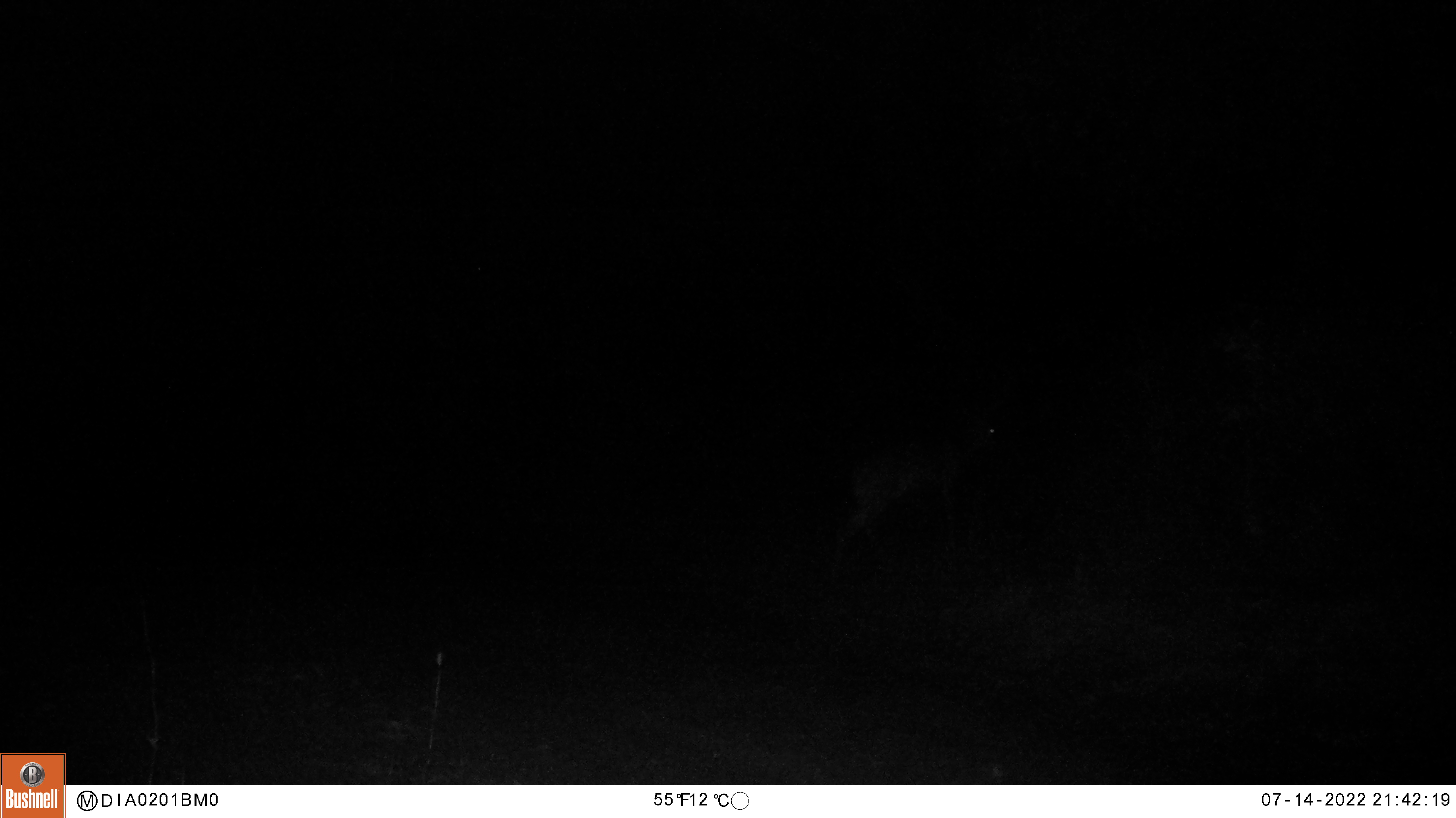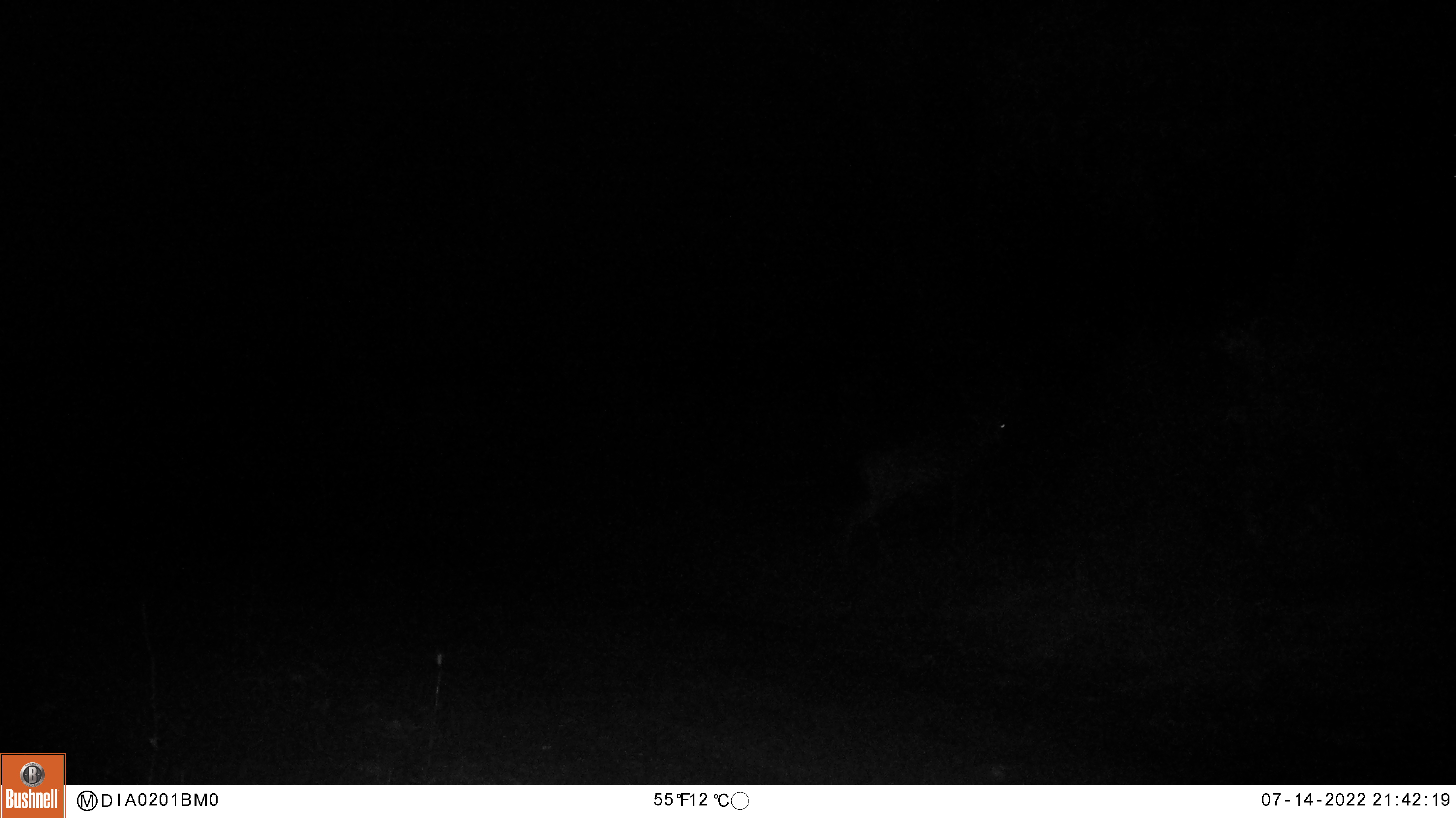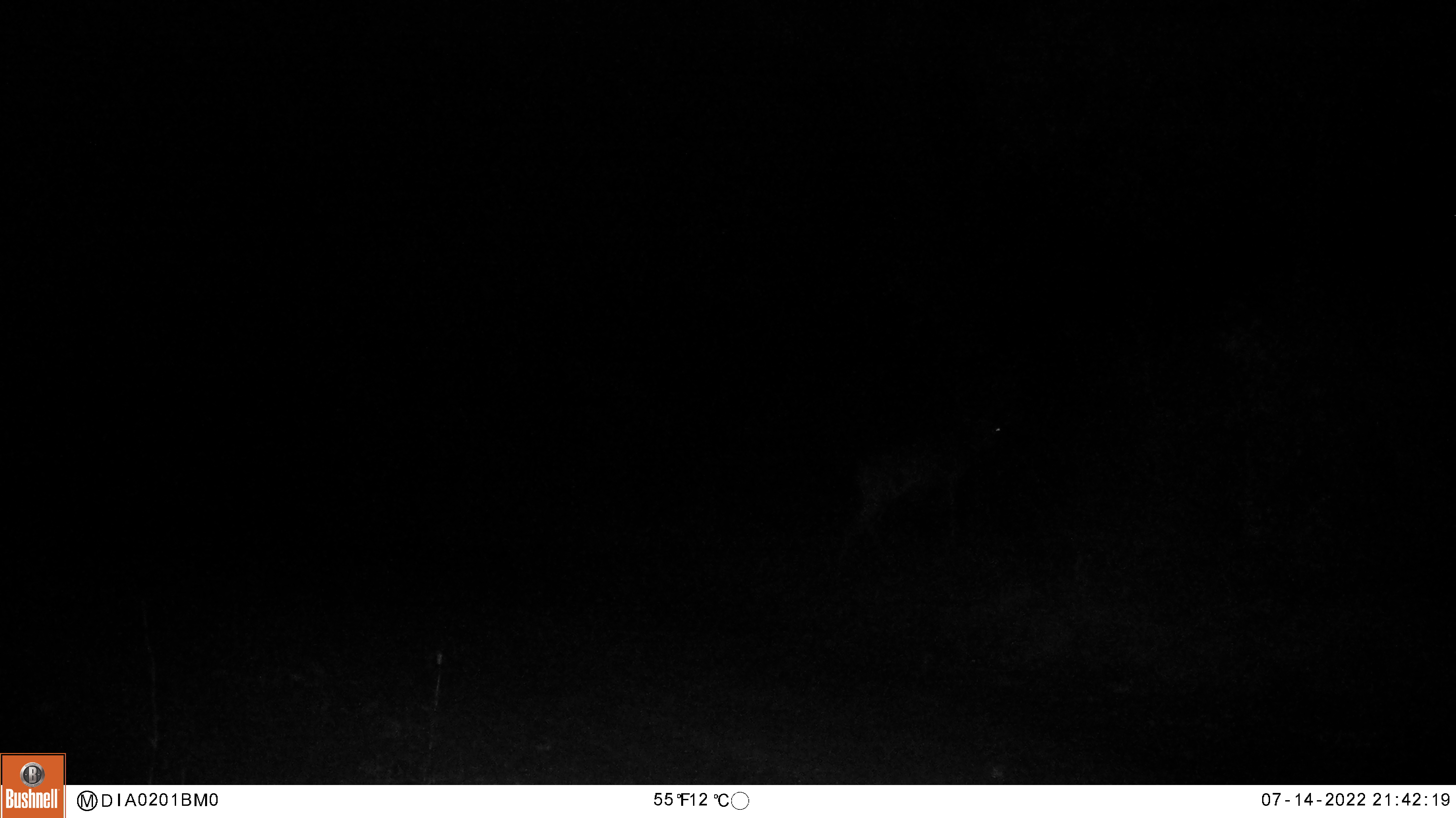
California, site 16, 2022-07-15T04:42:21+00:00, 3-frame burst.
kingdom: Animalia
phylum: Chordata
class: Mammalia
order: Artiodactyla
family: Cervidae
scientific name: Cervidae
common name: elk or deer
Elk or deer (Cervidae).